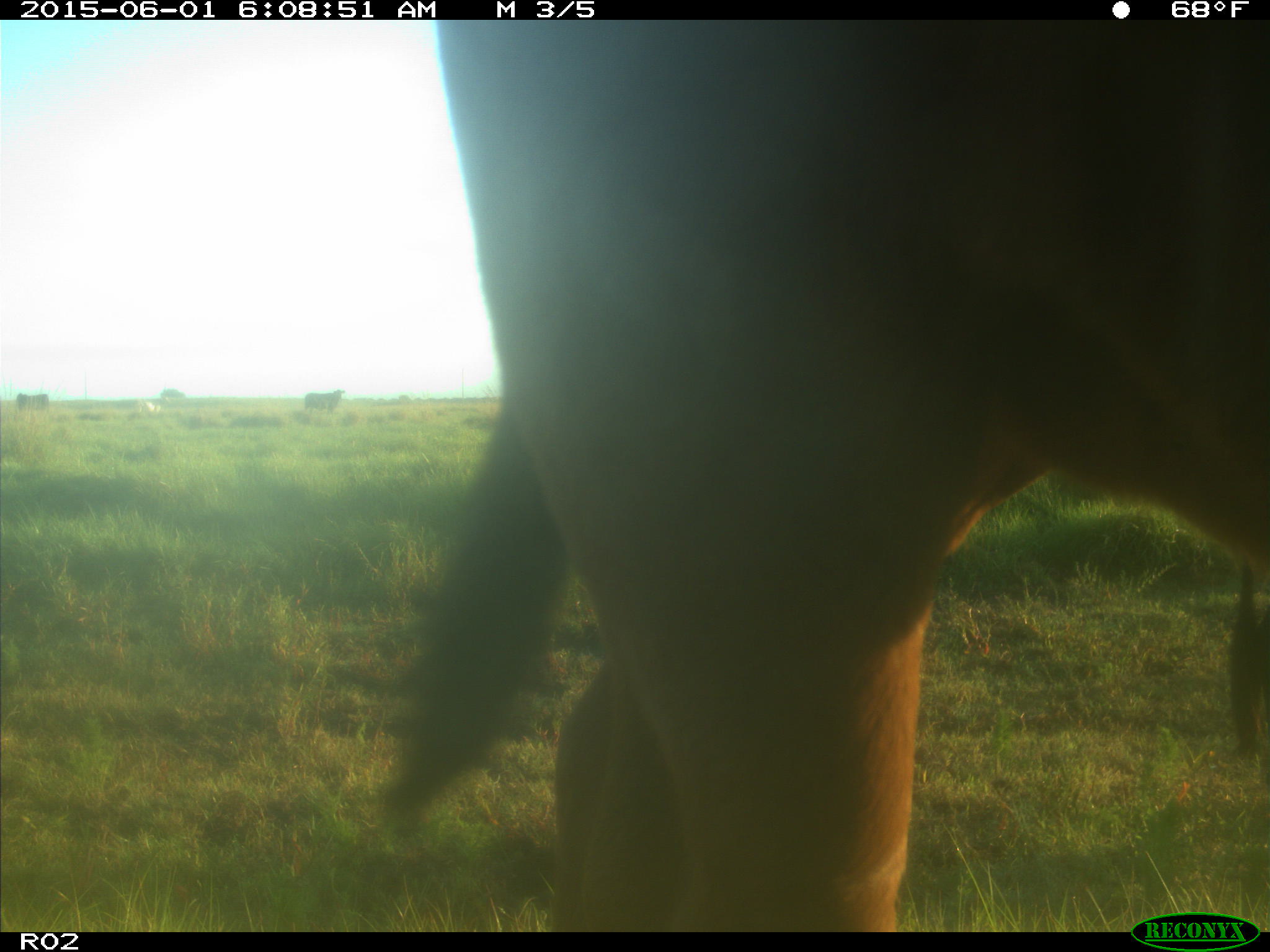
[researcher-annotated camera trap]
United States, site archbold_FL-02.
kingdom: Animalia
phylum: Chordata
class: Mammalia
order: Artiodactyla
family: Bovidae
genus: Bos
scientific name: Bos taurus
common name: domestic cow